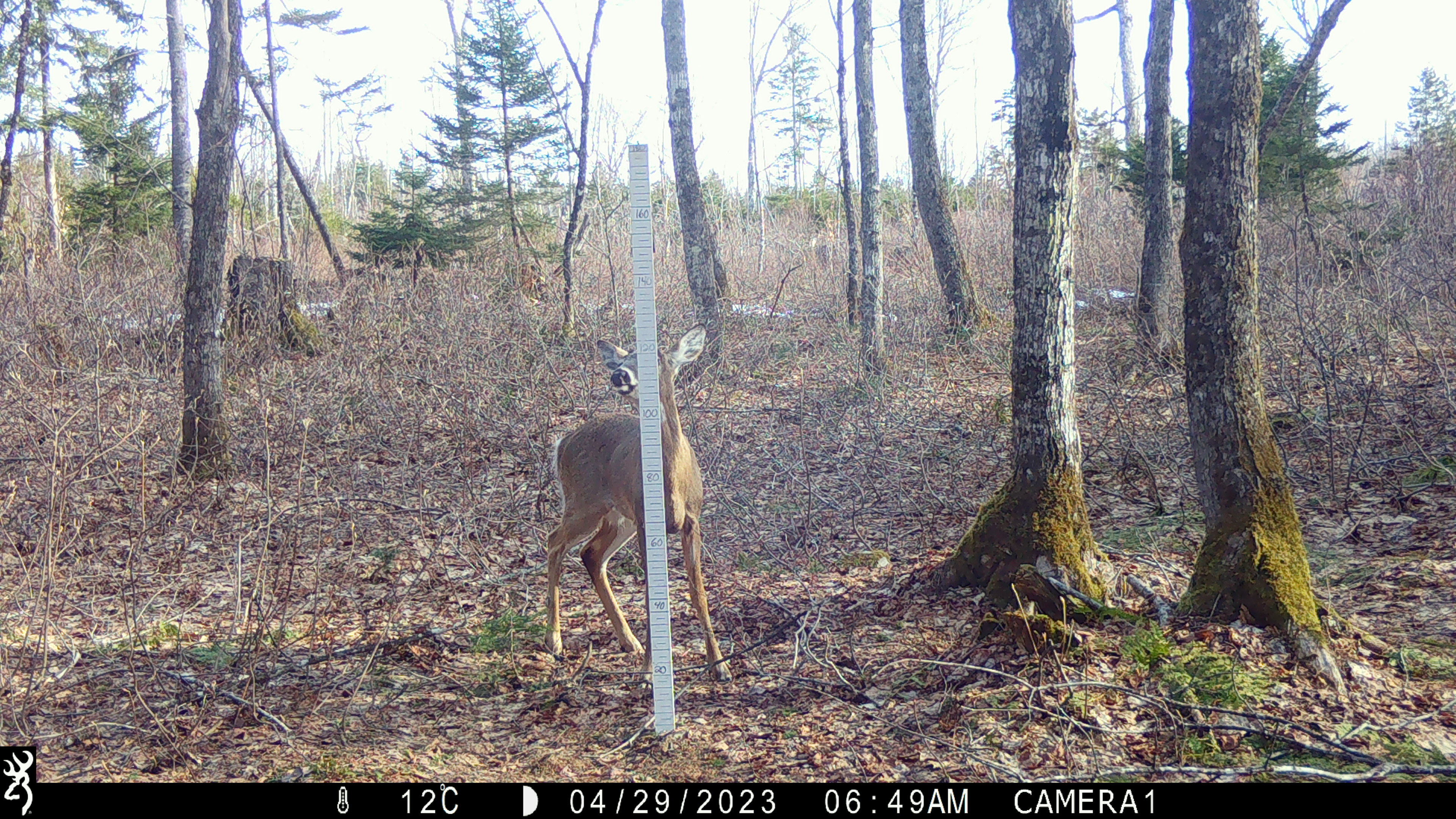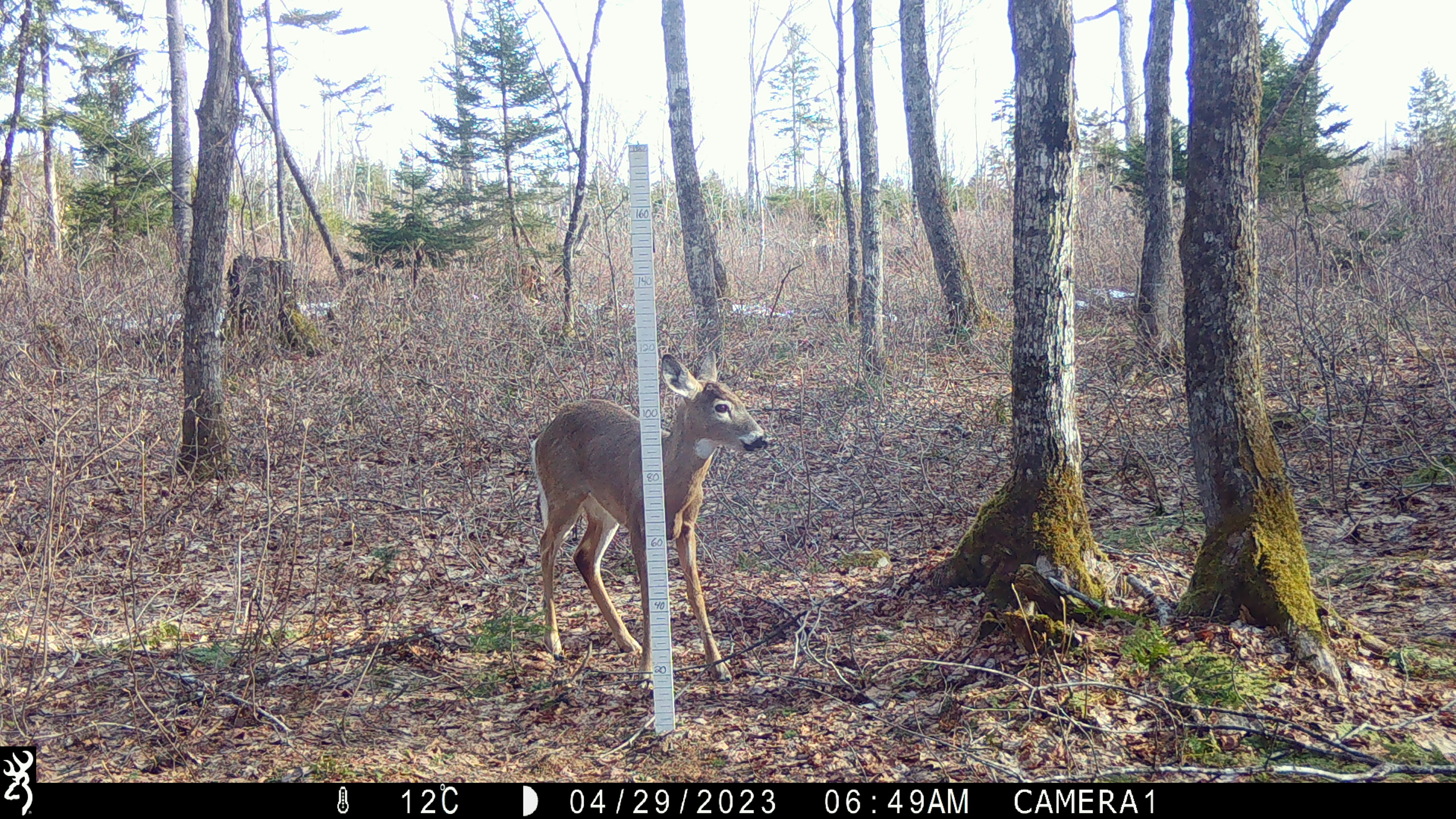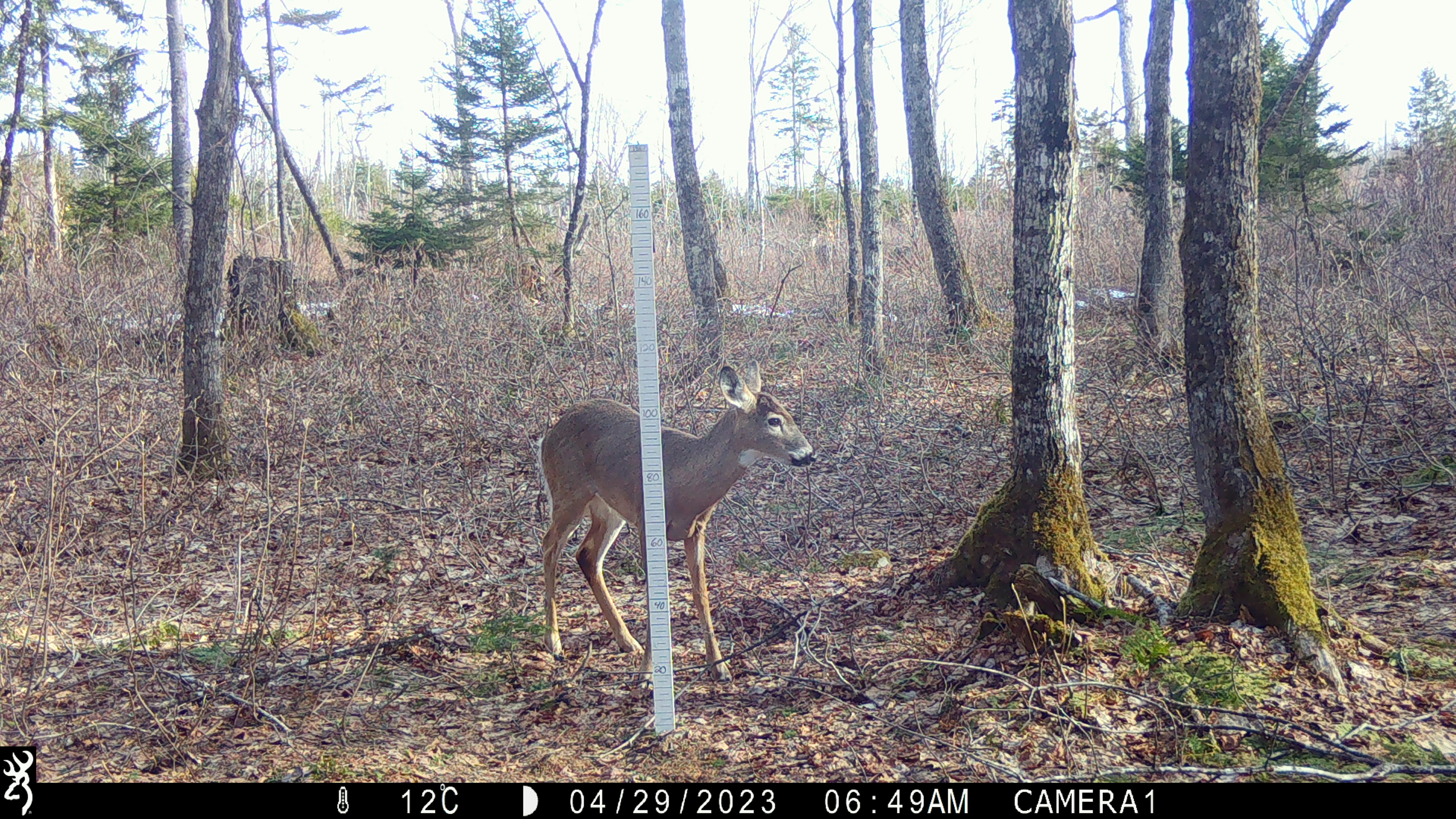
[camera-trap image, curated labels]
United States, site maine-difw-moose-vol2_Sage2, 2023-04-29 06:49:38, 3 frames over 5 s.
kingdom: Animalia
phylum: Chordata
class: Mammalia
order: Artiodactyla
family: Cervidae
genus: Odocoileus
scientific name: Odocoileus virginianus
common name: white-tailed deer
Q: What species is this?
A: White-tailed deer (Odocoileus virginianus).